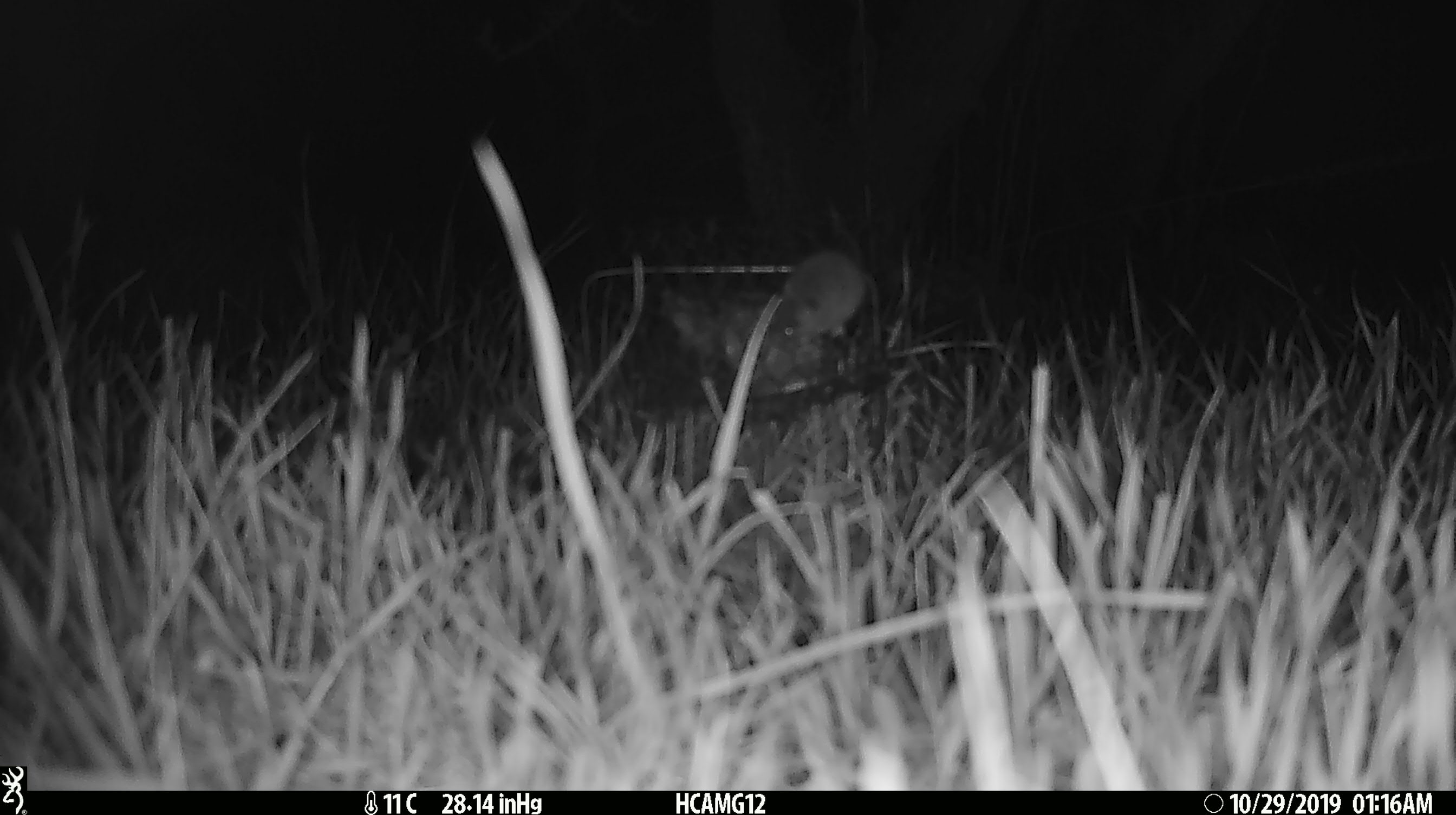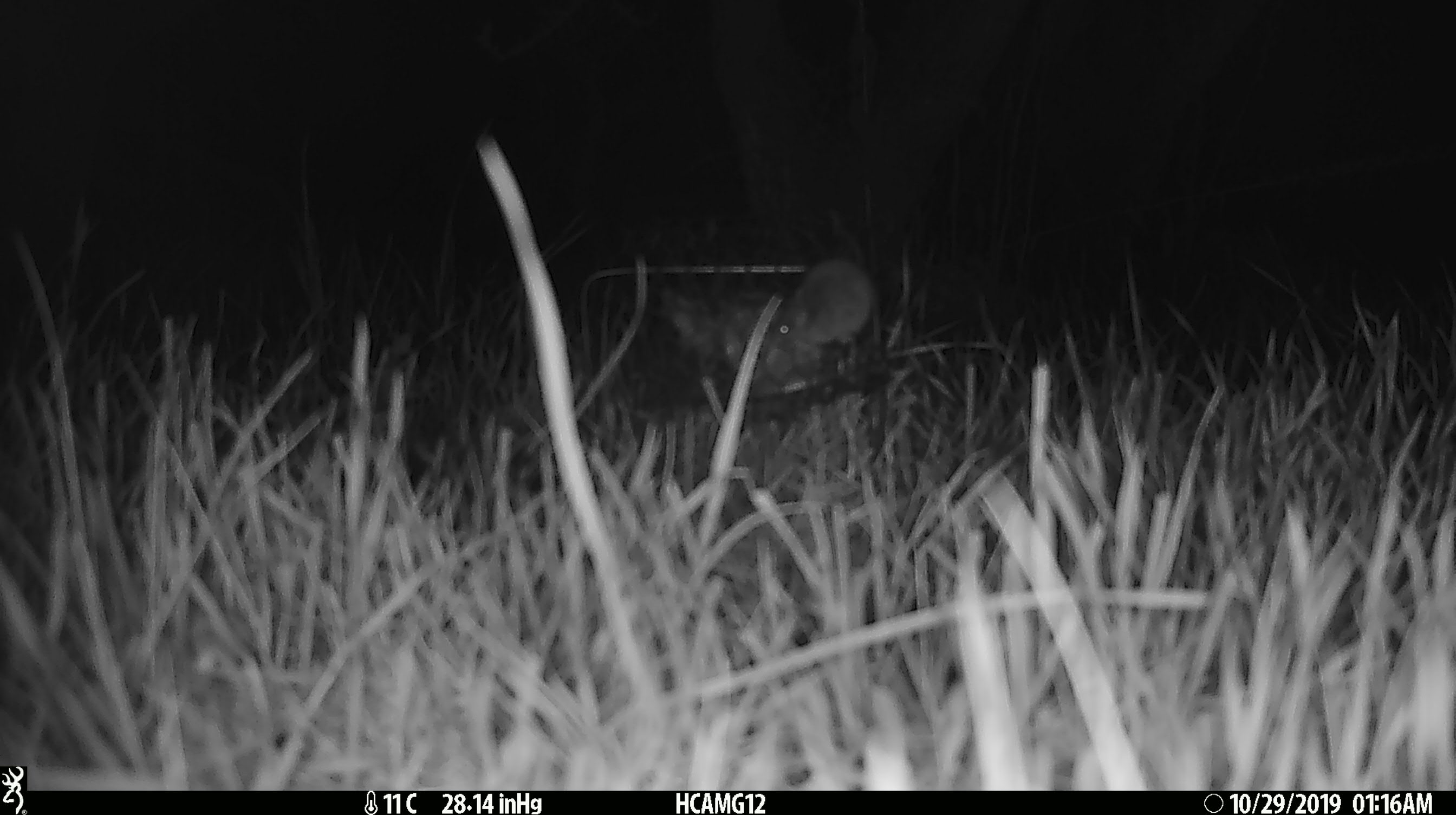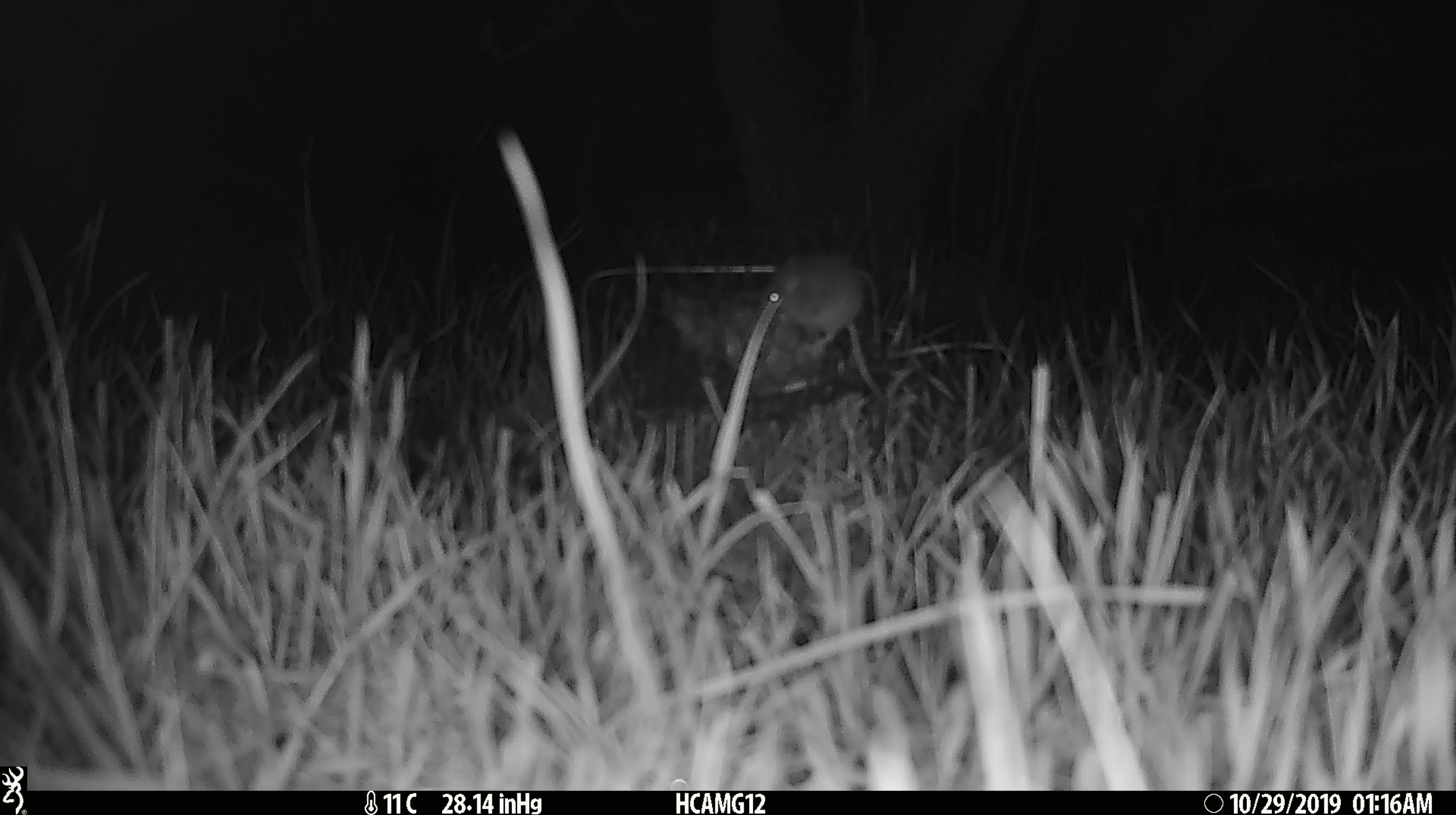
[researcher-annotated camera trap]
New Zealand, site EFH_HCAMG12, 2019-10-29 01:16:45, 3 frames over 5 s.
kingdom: Animalia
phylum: Chordata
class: Mammalia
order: Rodentia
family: Muridae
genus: Mus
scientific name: Mus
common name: mouse